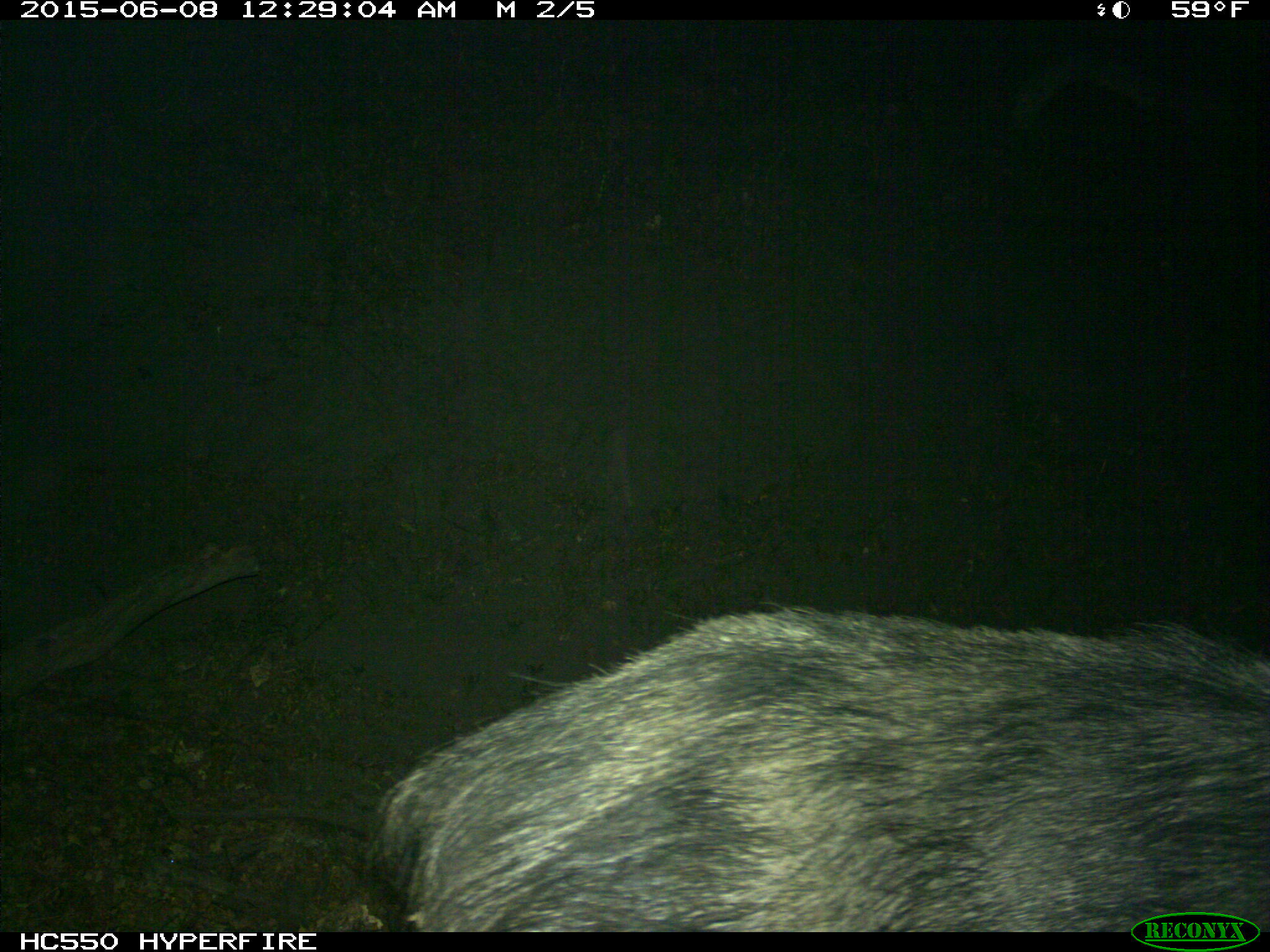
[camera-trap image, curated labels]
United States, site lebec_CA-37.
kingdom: Animalia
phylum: Chordata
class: Mammalia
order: Artiodactyla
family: Suidae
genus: Sus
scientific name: Sus scrofa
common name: wild boar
Sus scrofa (wild boar).